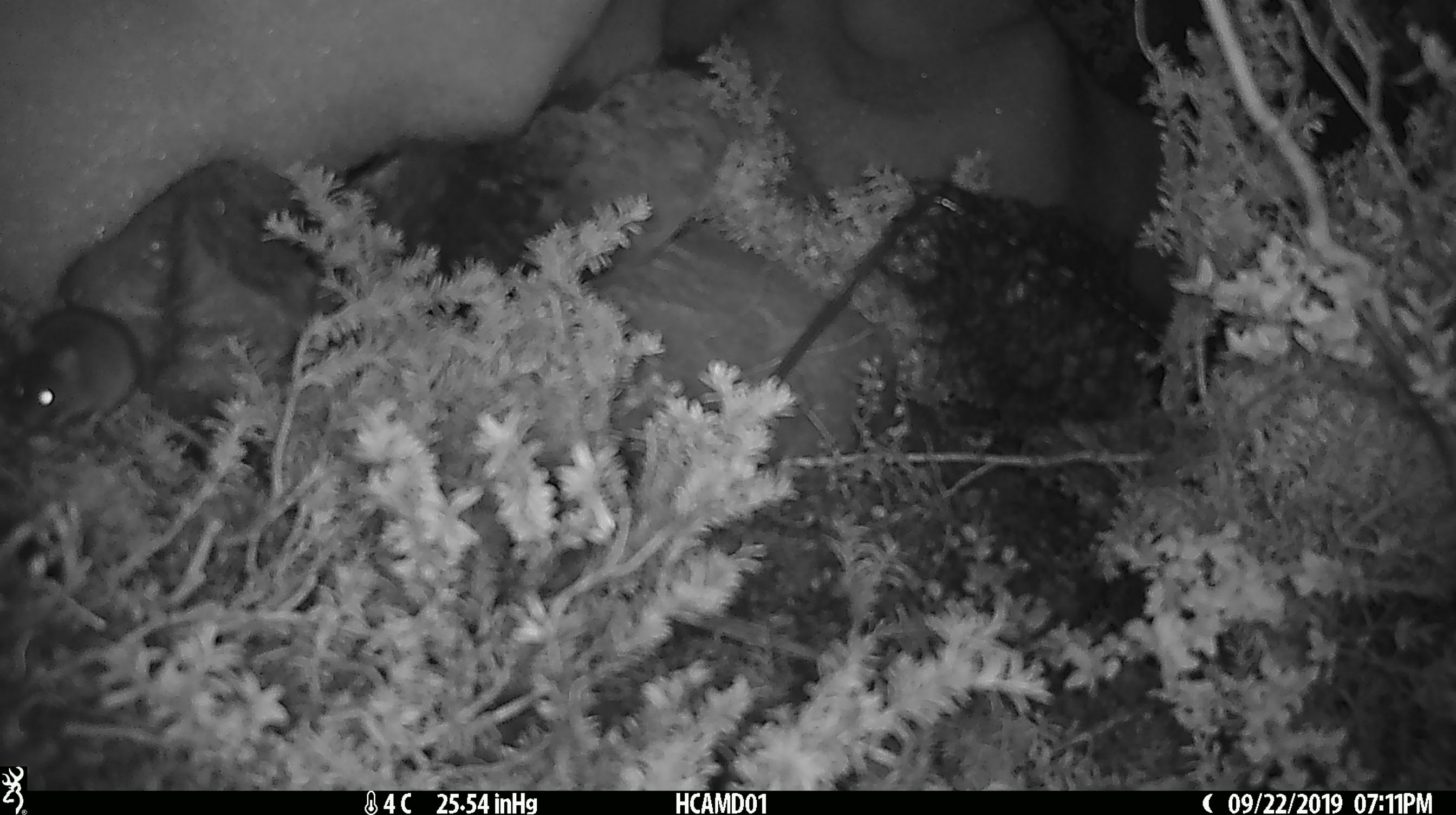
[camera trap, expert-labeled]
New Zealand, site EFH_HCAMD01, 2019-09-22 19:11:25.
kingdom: Animalia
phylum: Chordata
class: Mammalia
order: Rodentia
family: Muridae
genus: Mus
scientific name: Mus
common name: mouse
Mouse (Mus).